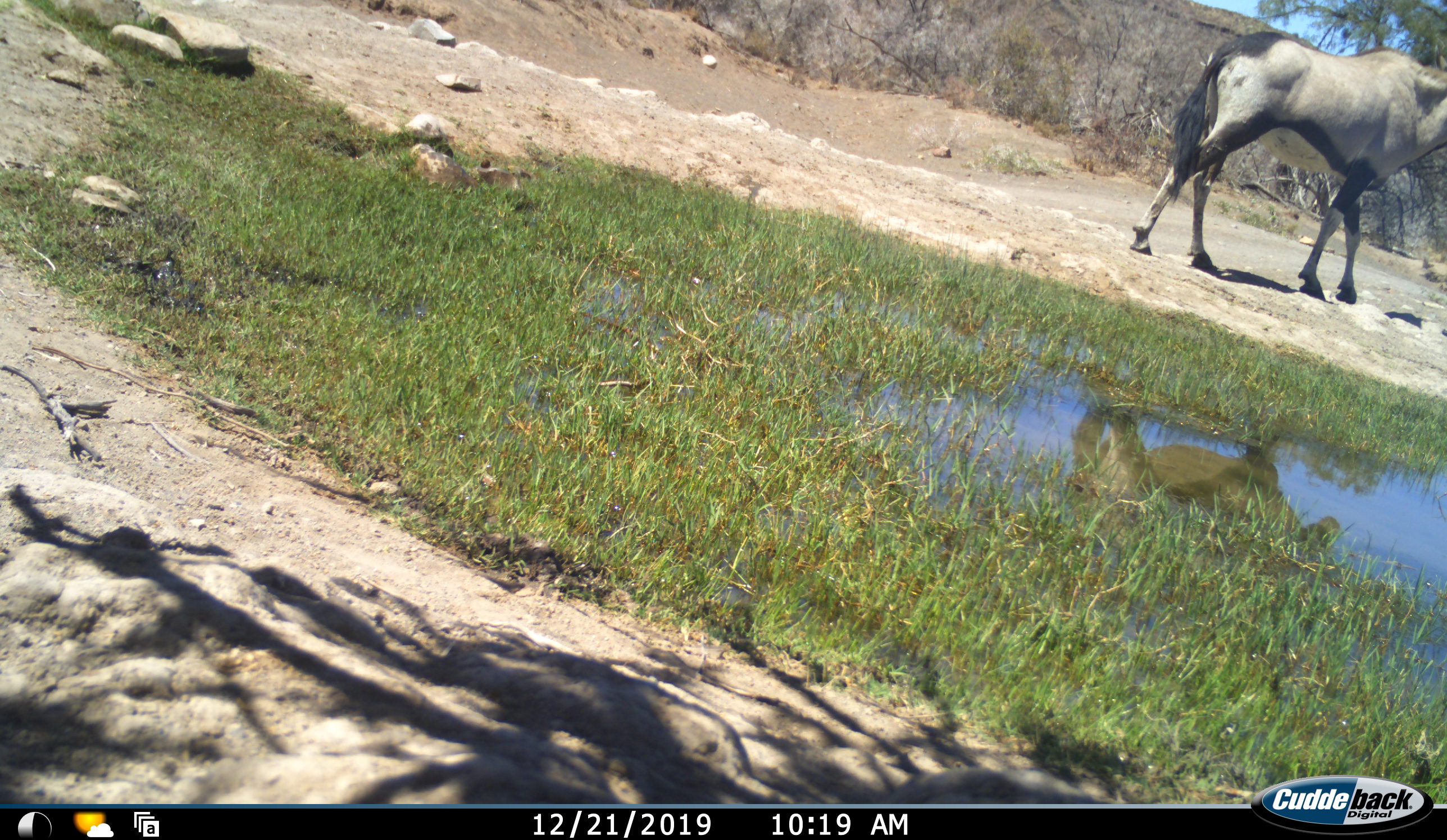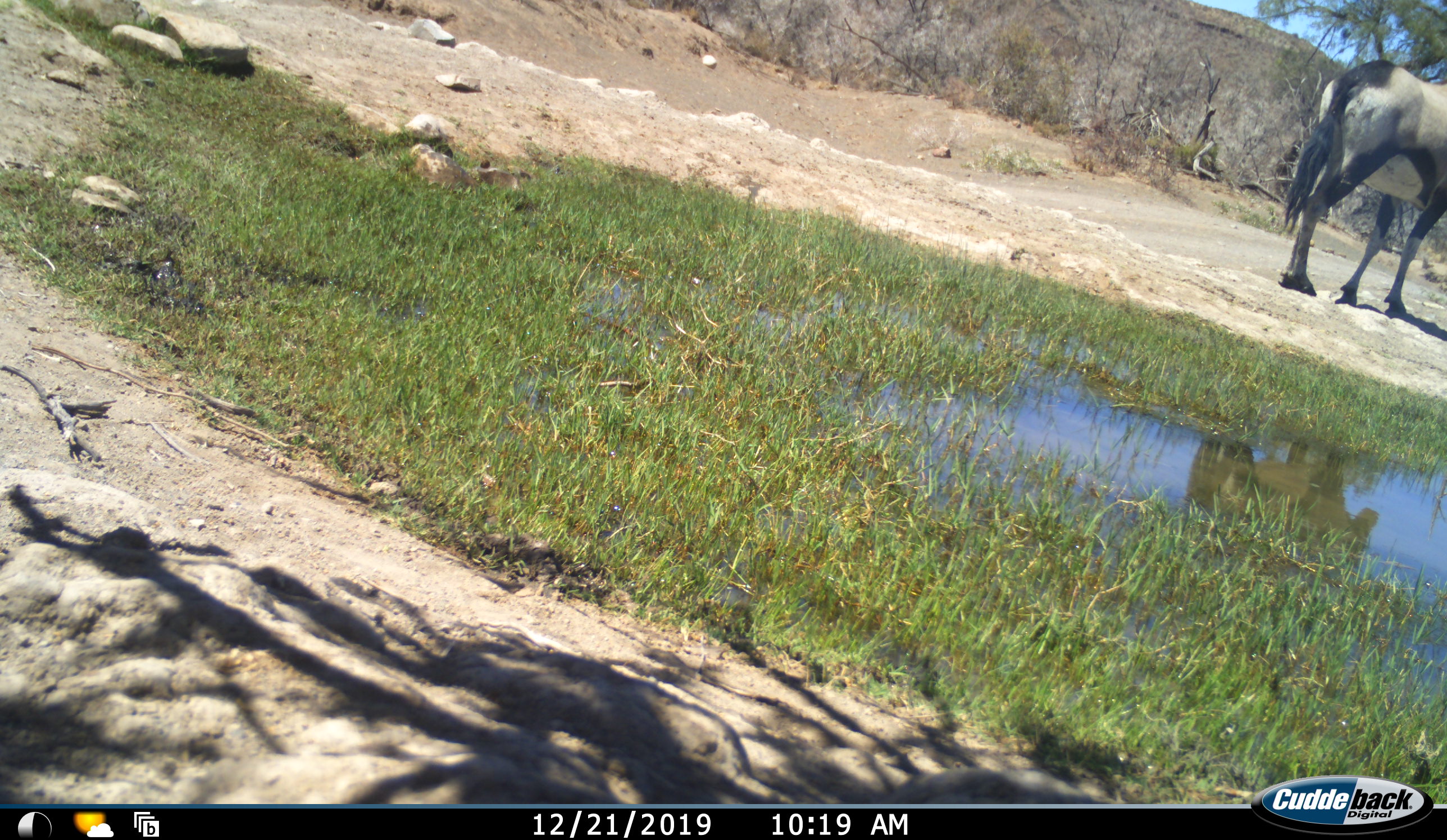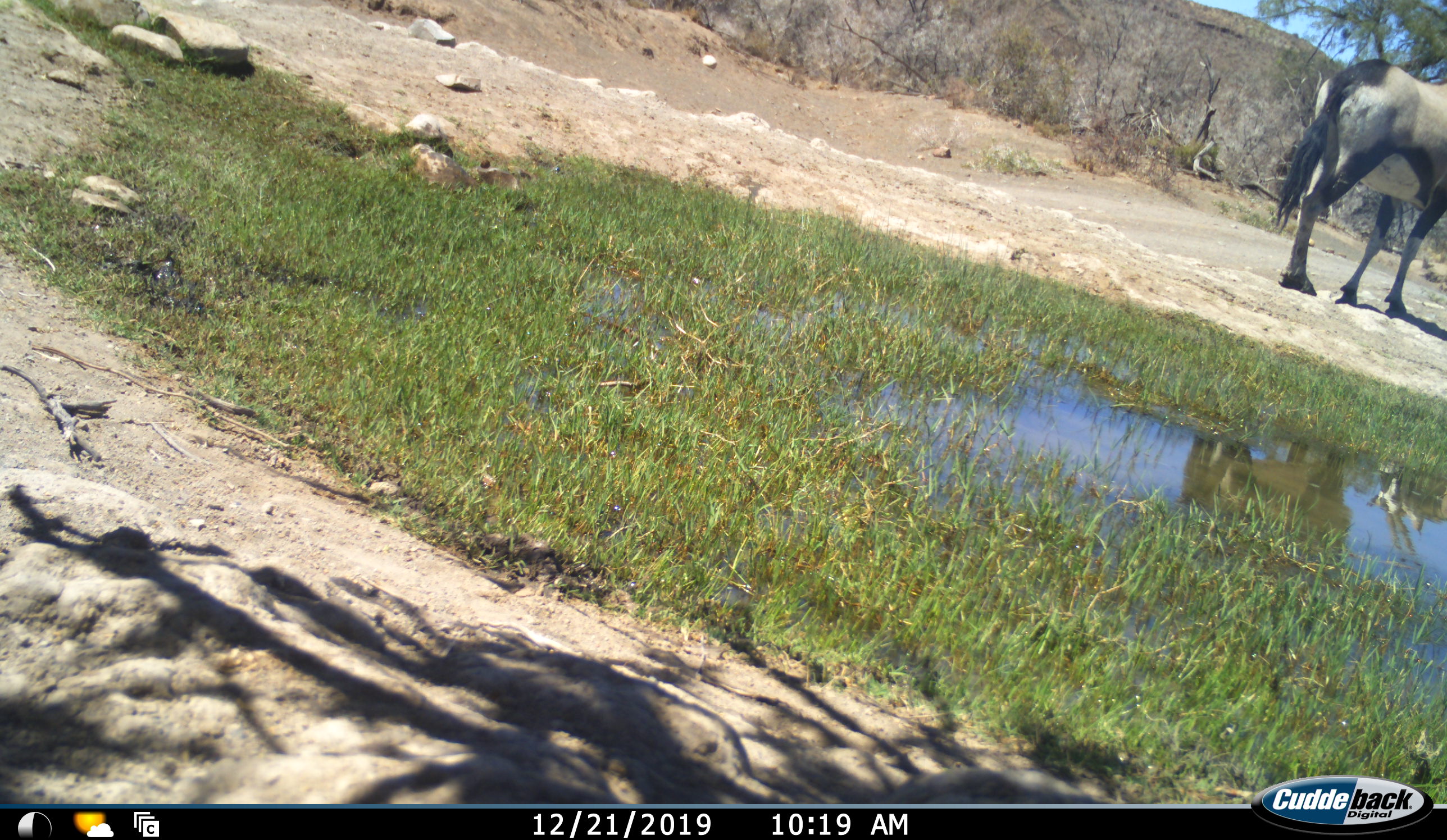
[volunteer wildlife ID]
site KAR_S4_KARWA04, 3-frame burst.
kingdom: Animalia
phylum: Chordata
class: Mammalia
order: Artiodactyla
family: Bovidae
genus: Oryx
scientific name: Oryx gazella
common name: gemsbok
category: oryx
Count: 1.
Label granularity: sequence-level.